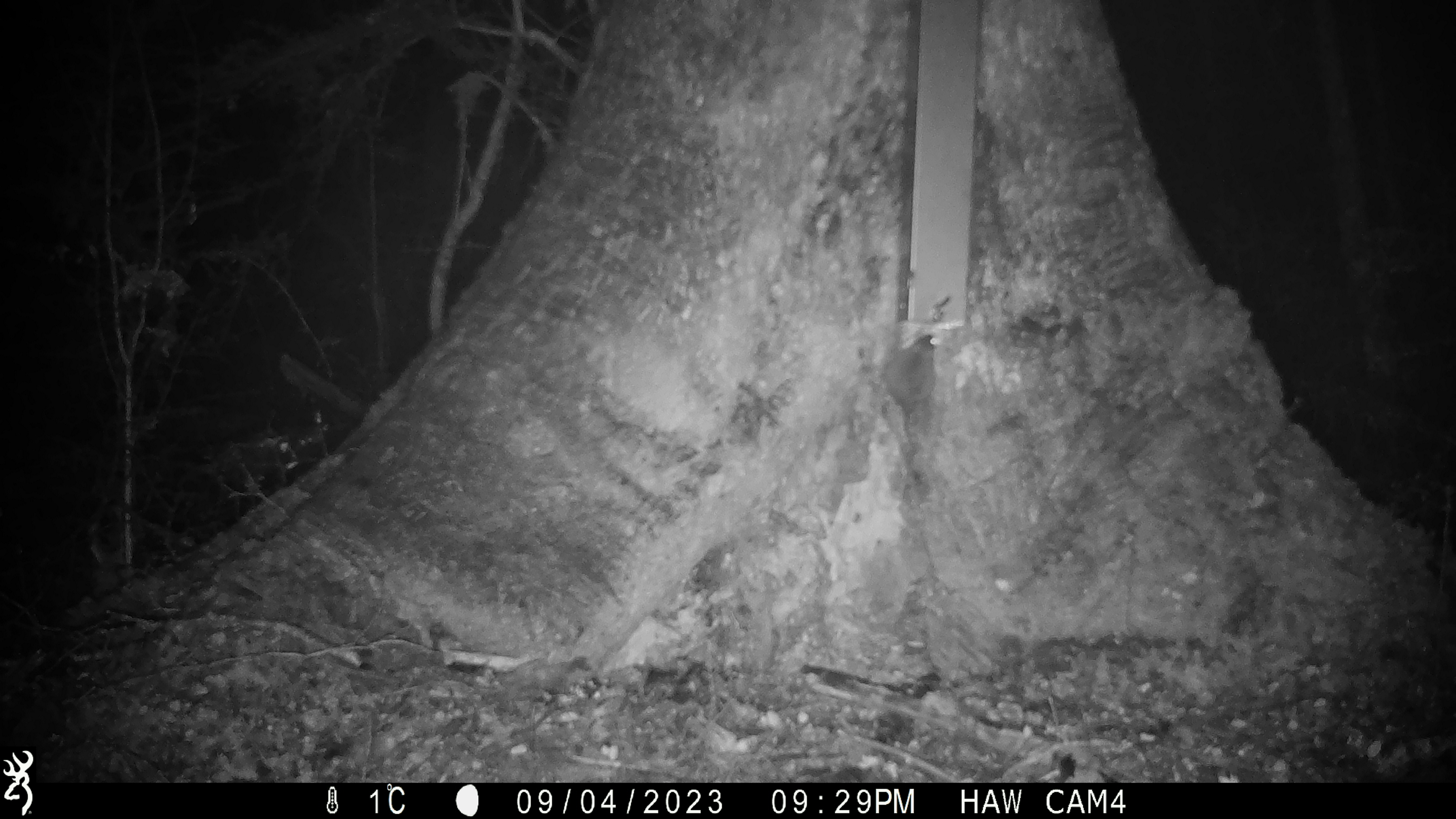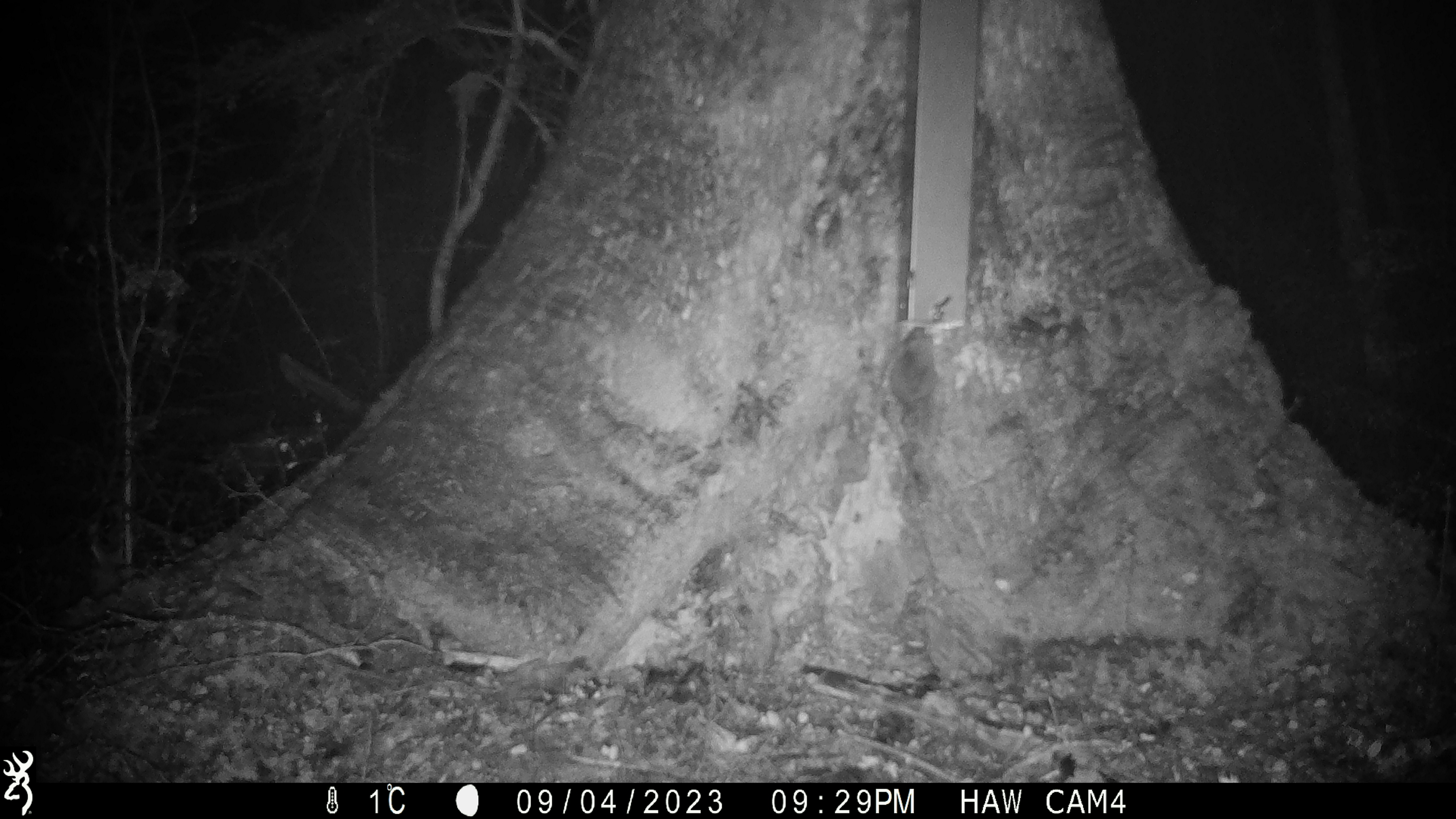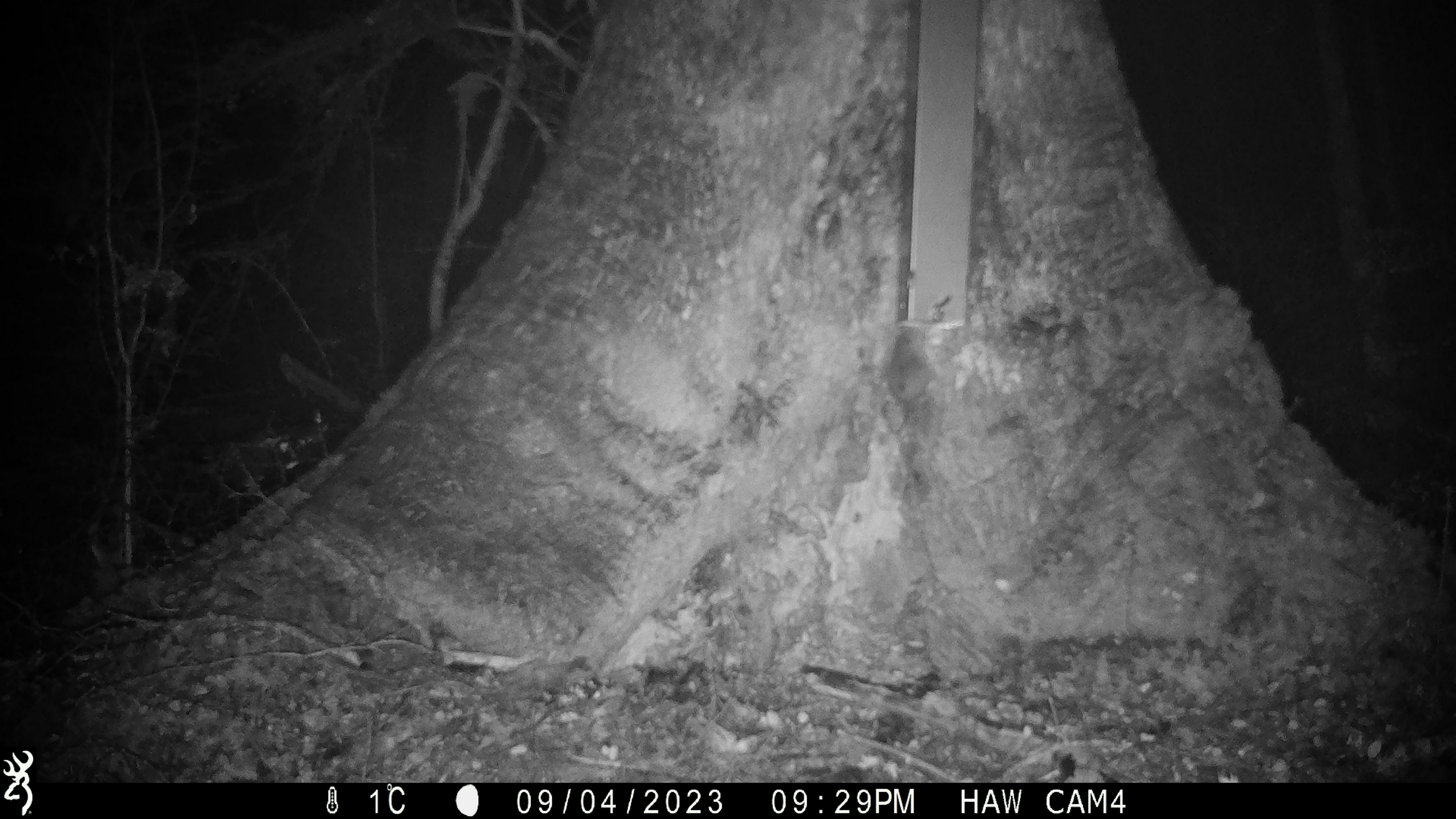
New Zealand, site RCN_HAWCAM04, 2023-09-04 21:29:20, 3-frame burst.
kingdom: Animalia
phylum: Chordata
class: Mammalia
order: Rodentia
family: Muridae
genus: Mus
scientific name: Mus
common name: mouse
Mouse (Mus).